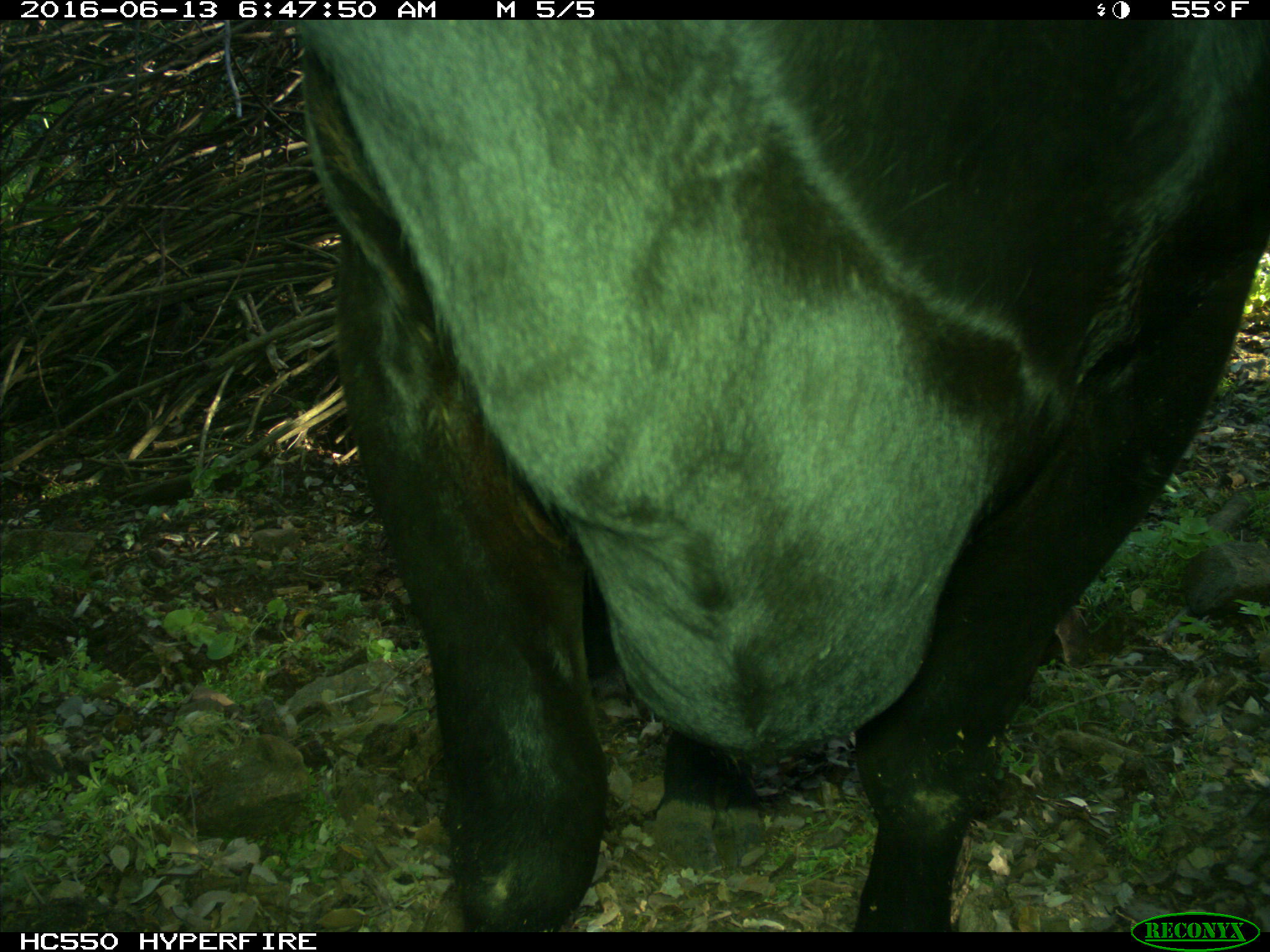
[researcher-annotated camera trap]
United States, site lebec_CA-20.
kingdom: Animalia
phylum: Chordata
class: Mammalia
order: Artiodactyla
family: Bovidae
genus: Bos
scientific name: Bos taurus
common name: domestic cow